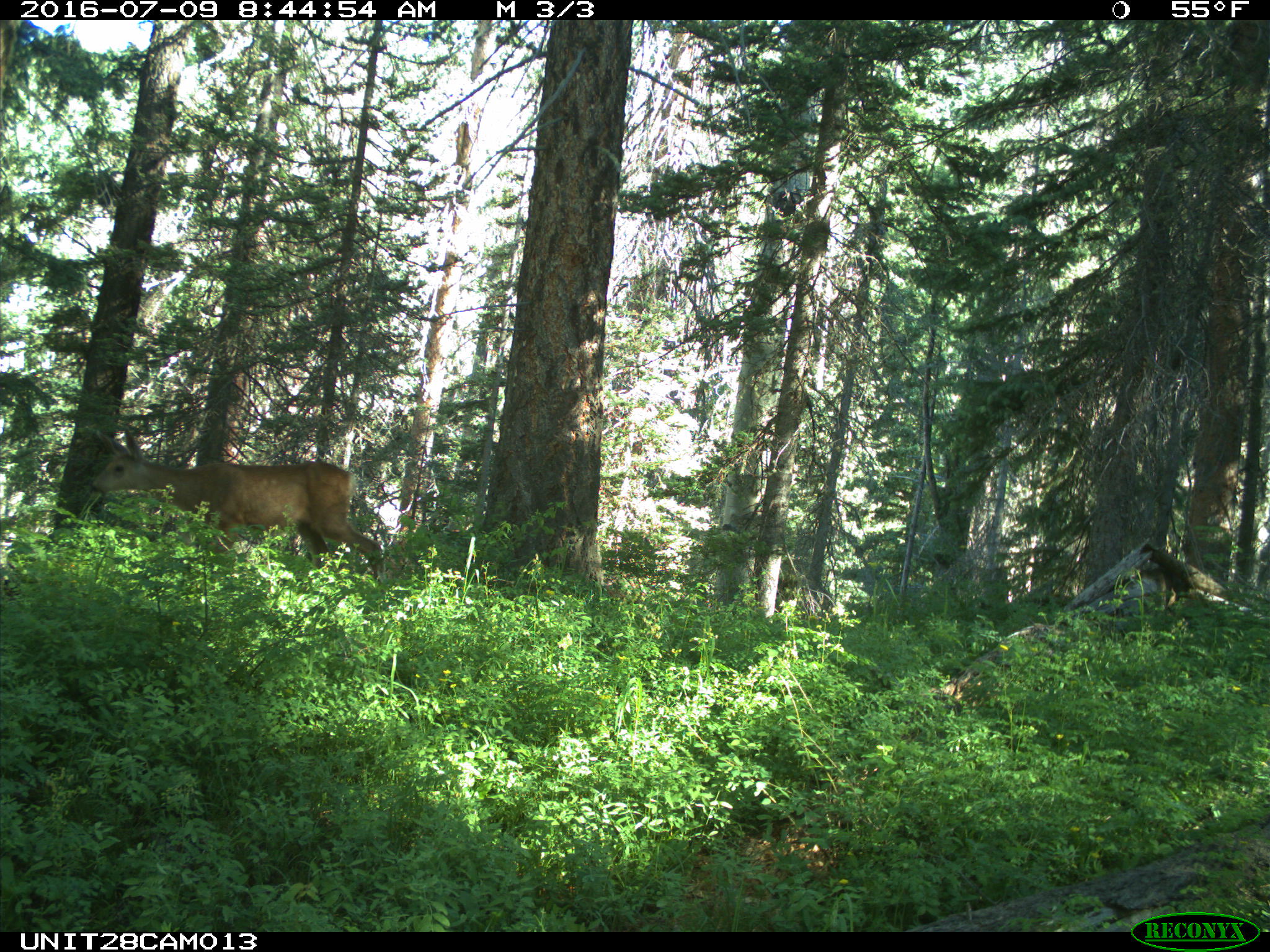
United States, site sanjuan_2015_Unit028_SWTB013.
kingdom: Animalia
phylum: Chordata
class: Mammalia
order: Artiodactyla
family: Cervidae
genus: Odocoileus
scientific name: Odocoileus hemionus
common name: mule deer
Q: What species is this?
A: Odocoileus hemionus (mule deer).